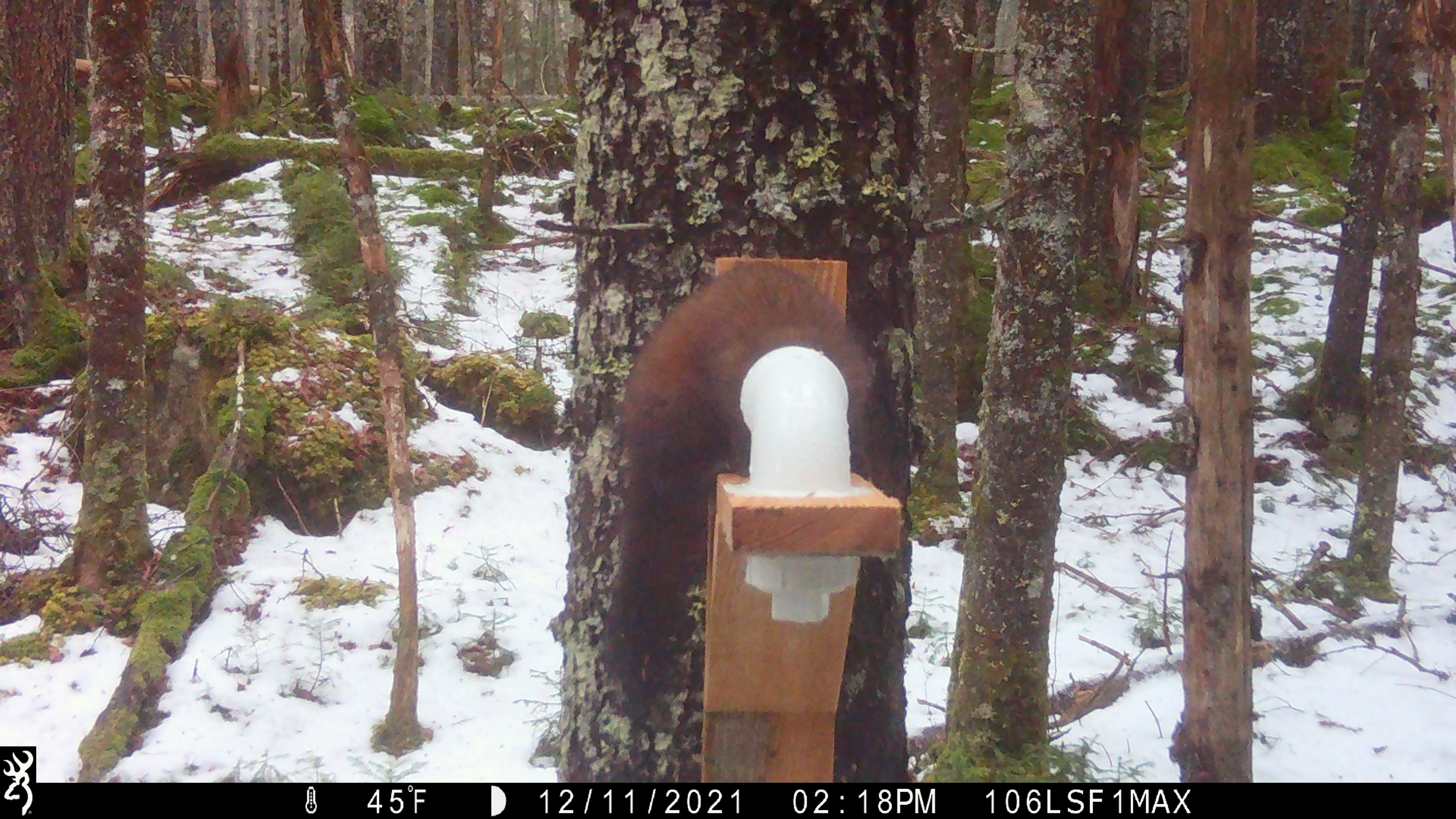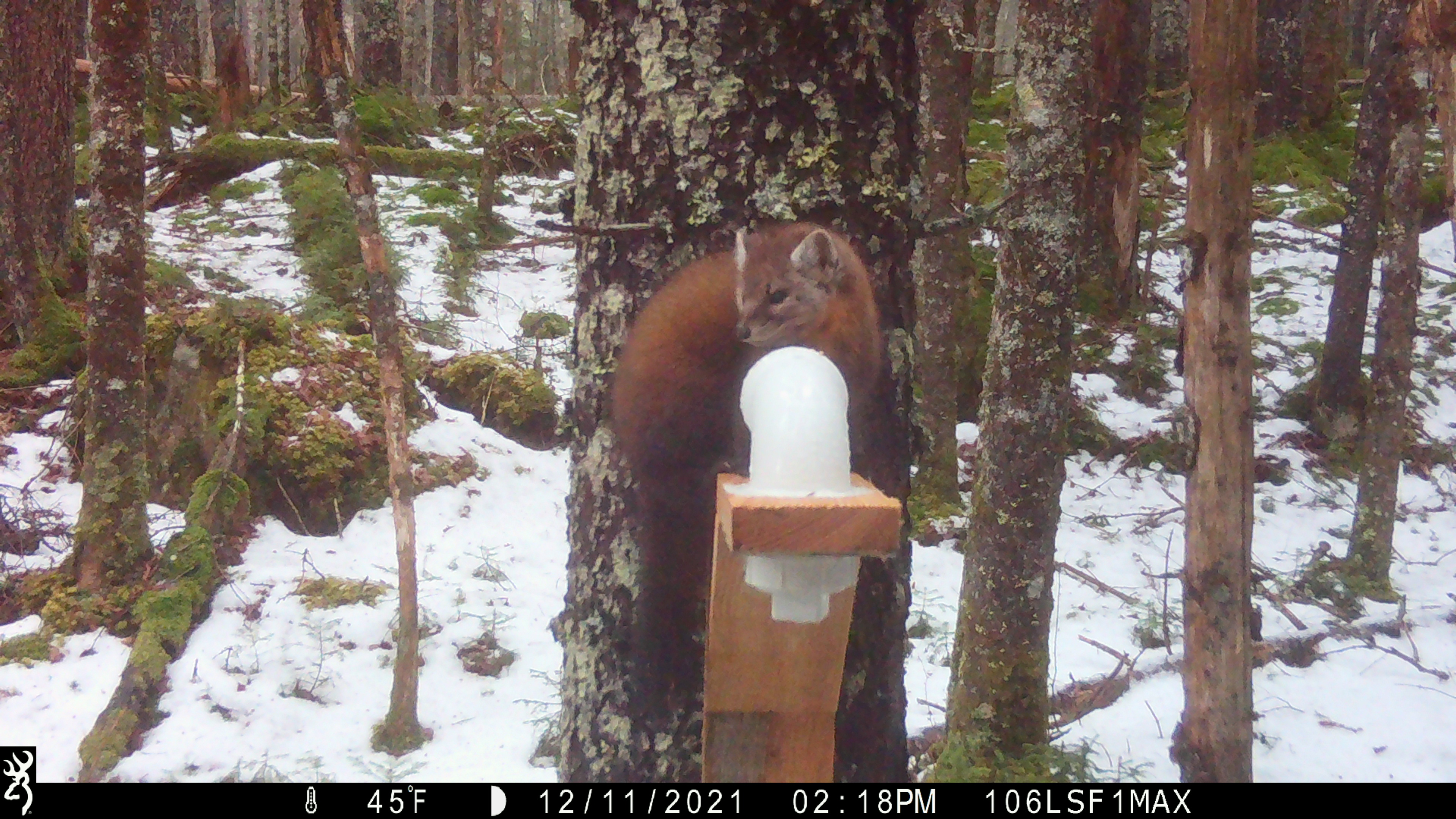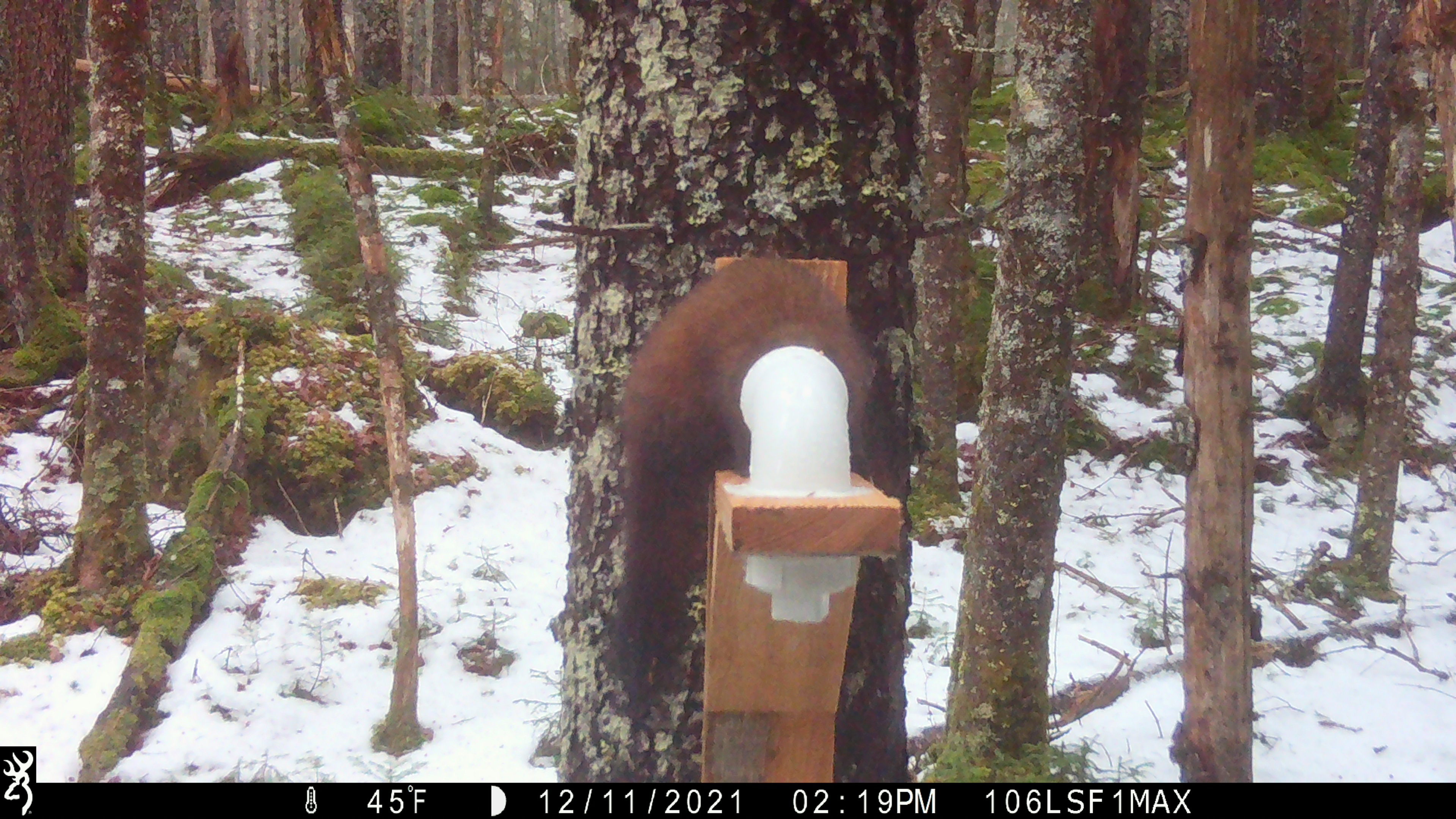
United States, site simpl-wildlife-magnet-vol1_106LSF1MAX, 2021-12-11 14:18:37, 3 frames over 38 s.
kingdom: Animalia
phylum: Chordata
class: Mammalia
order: Carnivora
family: Mustelidae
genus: Martes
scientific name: Martes americana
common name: american marten